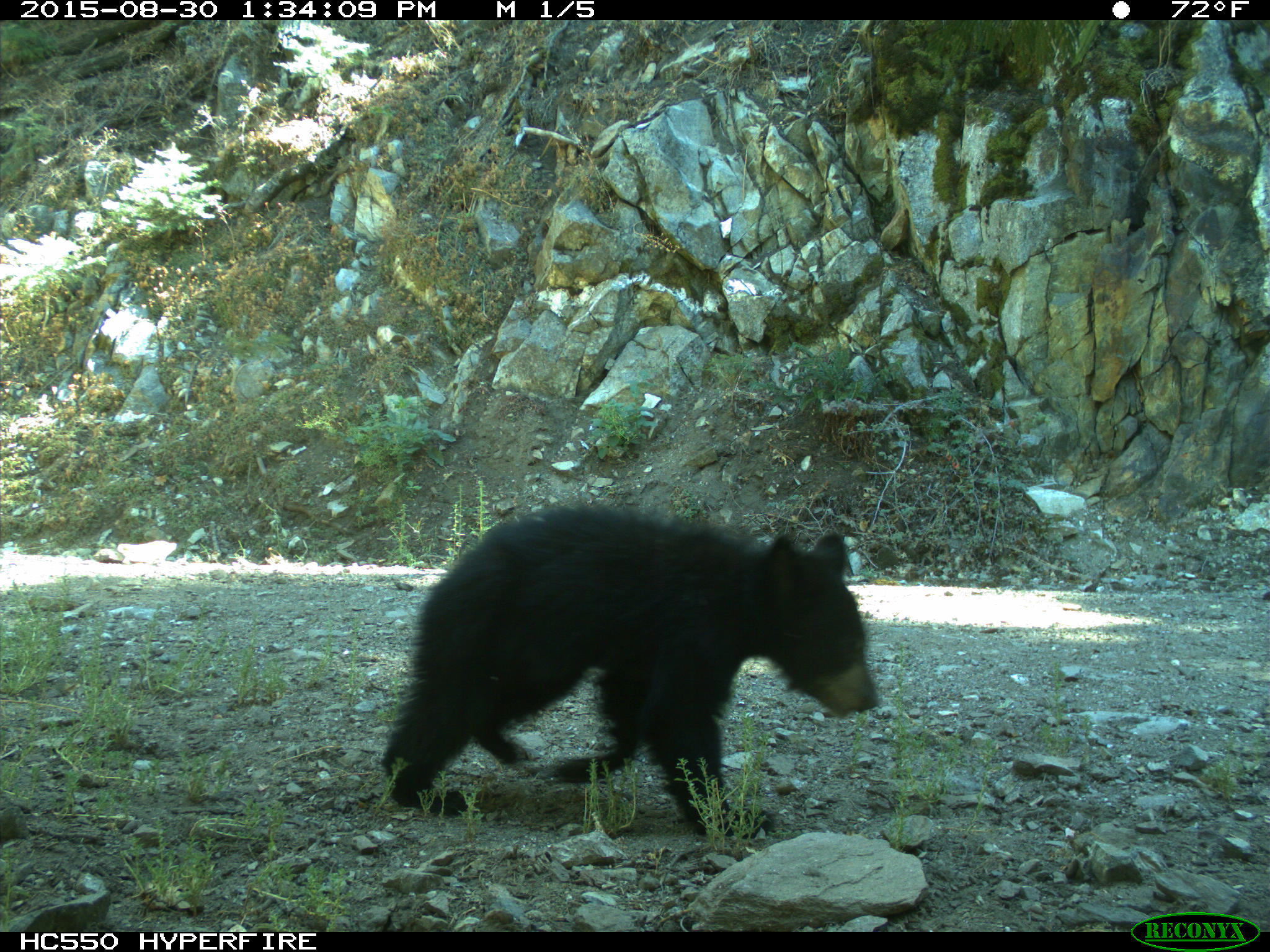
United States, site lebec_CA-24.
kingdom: Animalia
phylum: Chordata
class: Mammalia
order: Carnivora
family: Ursidae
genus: Ursus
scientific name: Ursus americanus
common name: american black bear